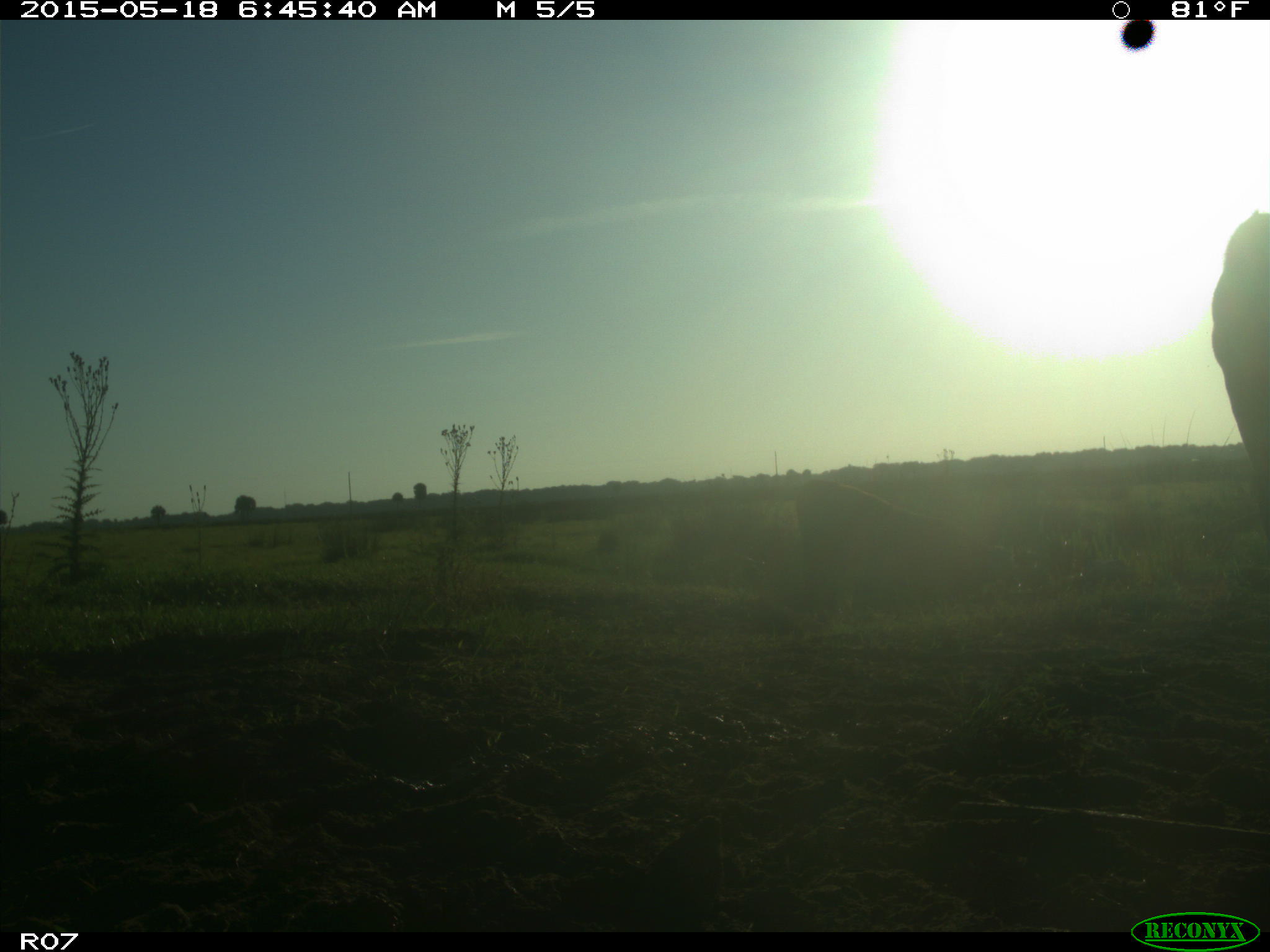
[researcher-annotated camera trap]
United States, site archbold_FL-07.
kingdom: Animalia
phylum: Chordata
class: Mammalia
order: Artiodactyla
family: Bovidae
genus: Bos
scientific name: Bos taurus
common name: domestic cow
Bos taurus (domestic cow).